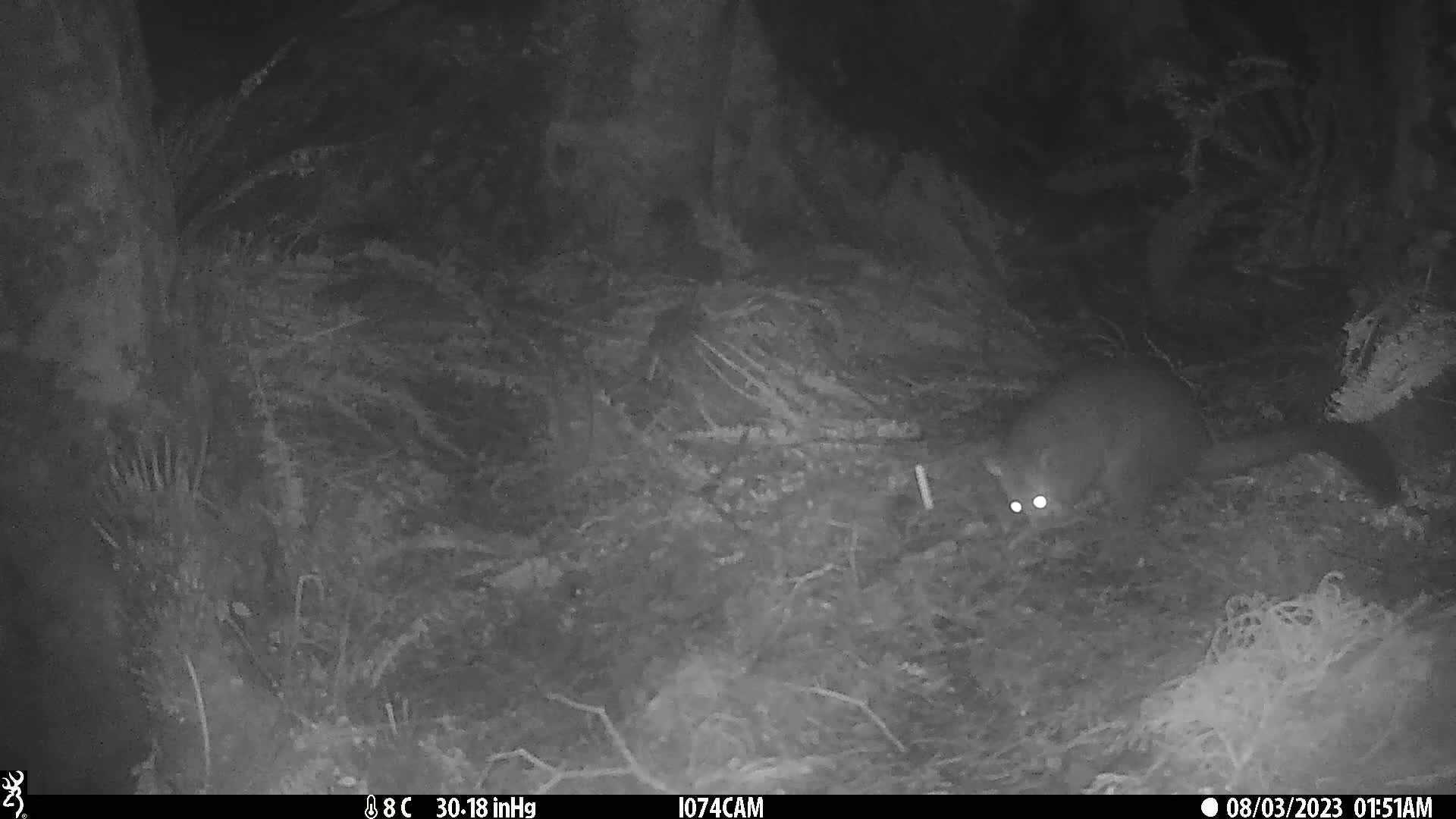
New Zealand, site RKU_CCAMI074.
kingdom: Animalia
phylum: Chordata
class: Mammalia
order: Diprotodontia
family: Phalangeridae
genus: Trichosurus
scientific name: Trichosurus vulpecula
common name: common brushtail possum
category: possum